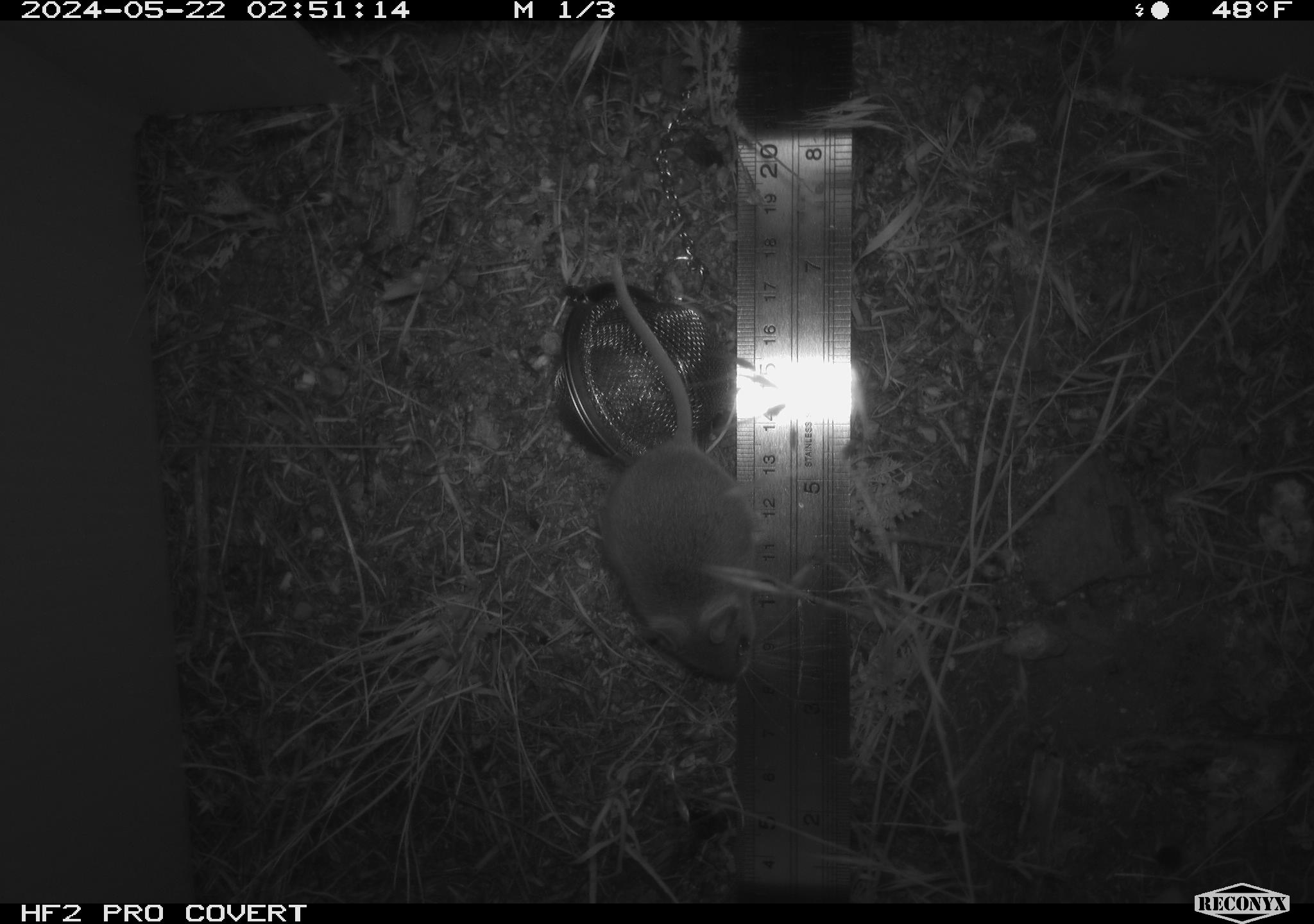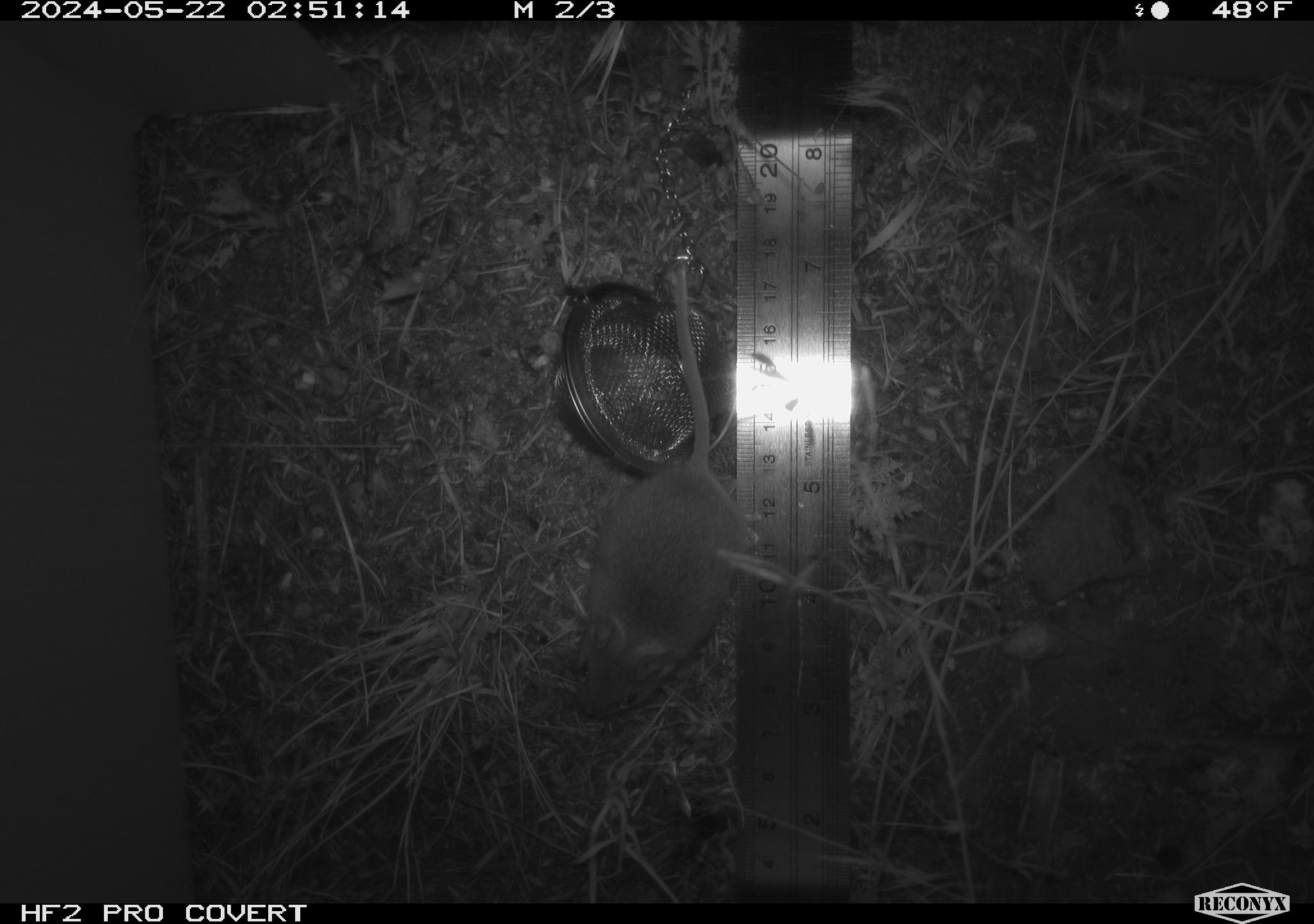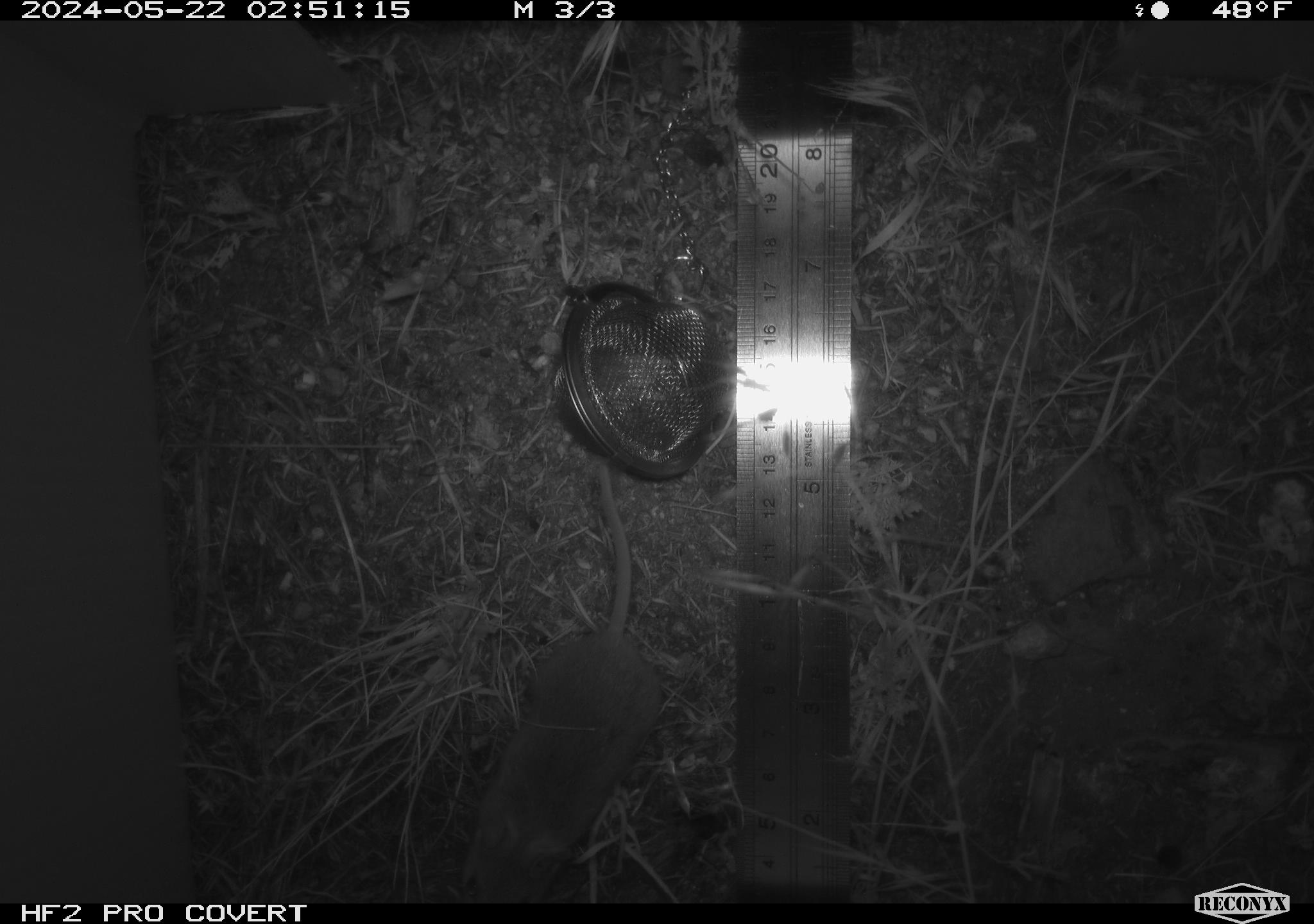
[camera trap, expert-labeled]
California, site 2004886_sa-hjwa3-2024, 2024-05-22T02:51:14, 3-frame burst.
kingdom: Animalia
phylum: Chordata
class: Mammalia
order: Rodentia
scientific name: Rodentia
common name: rodent